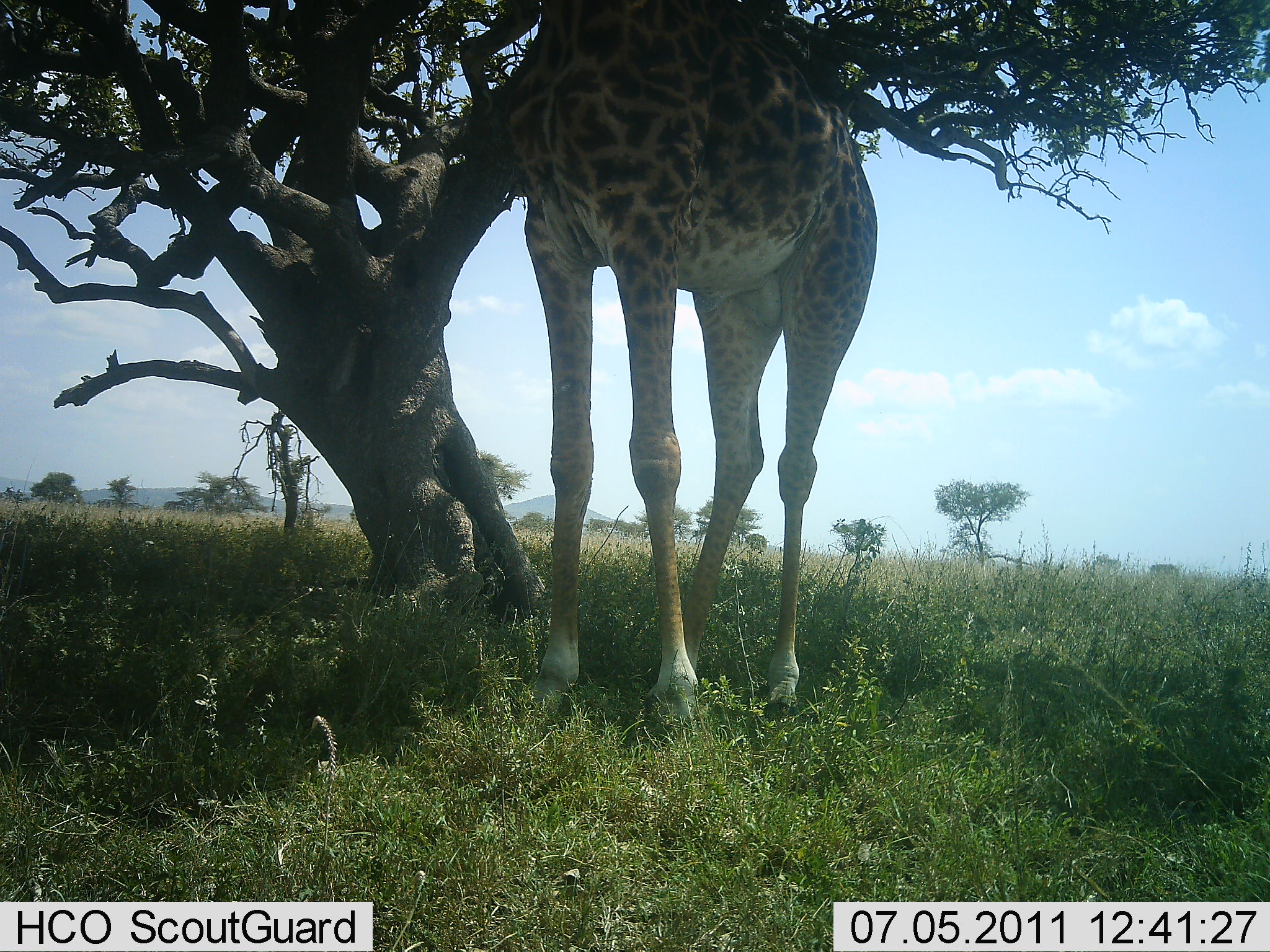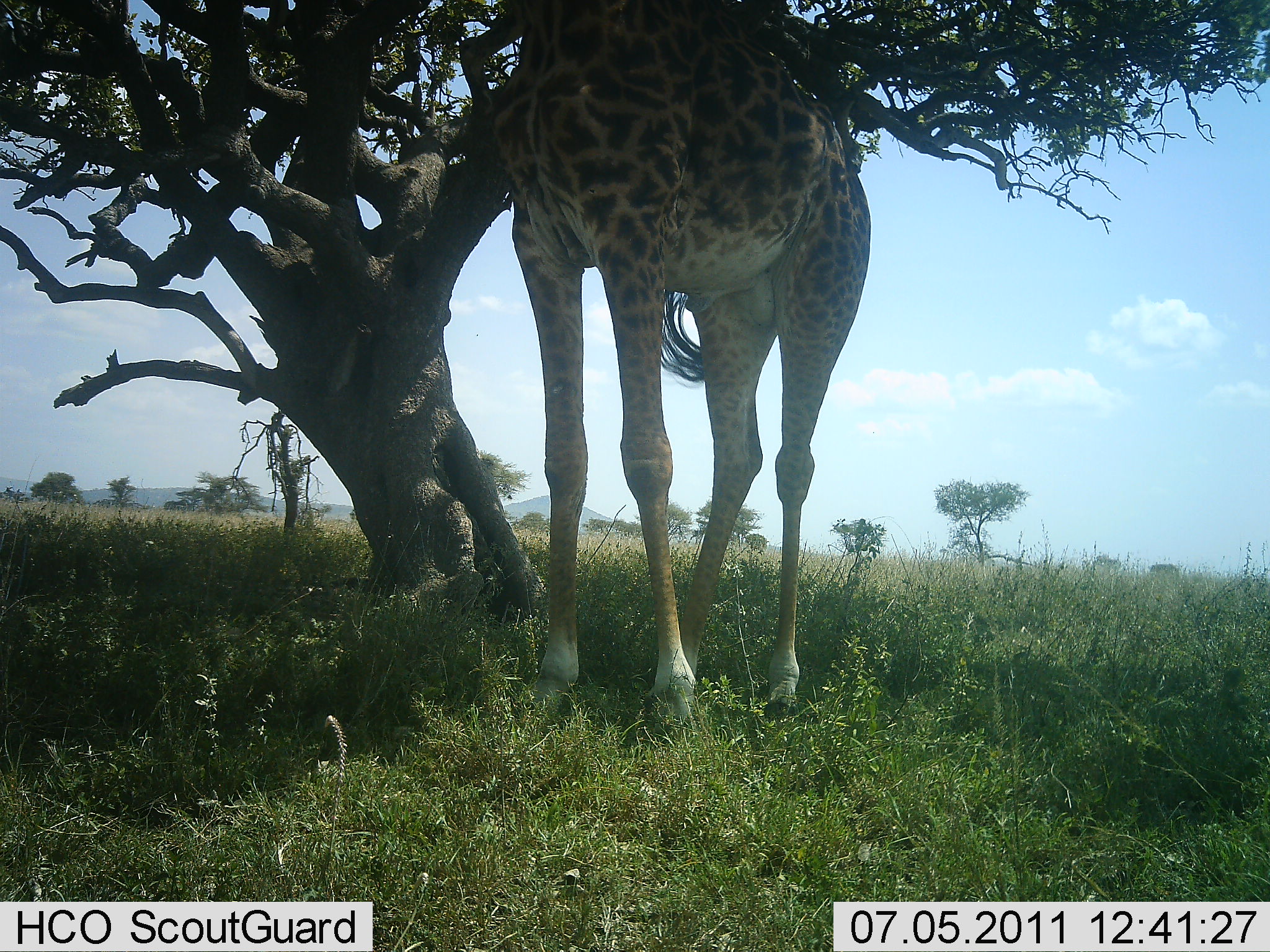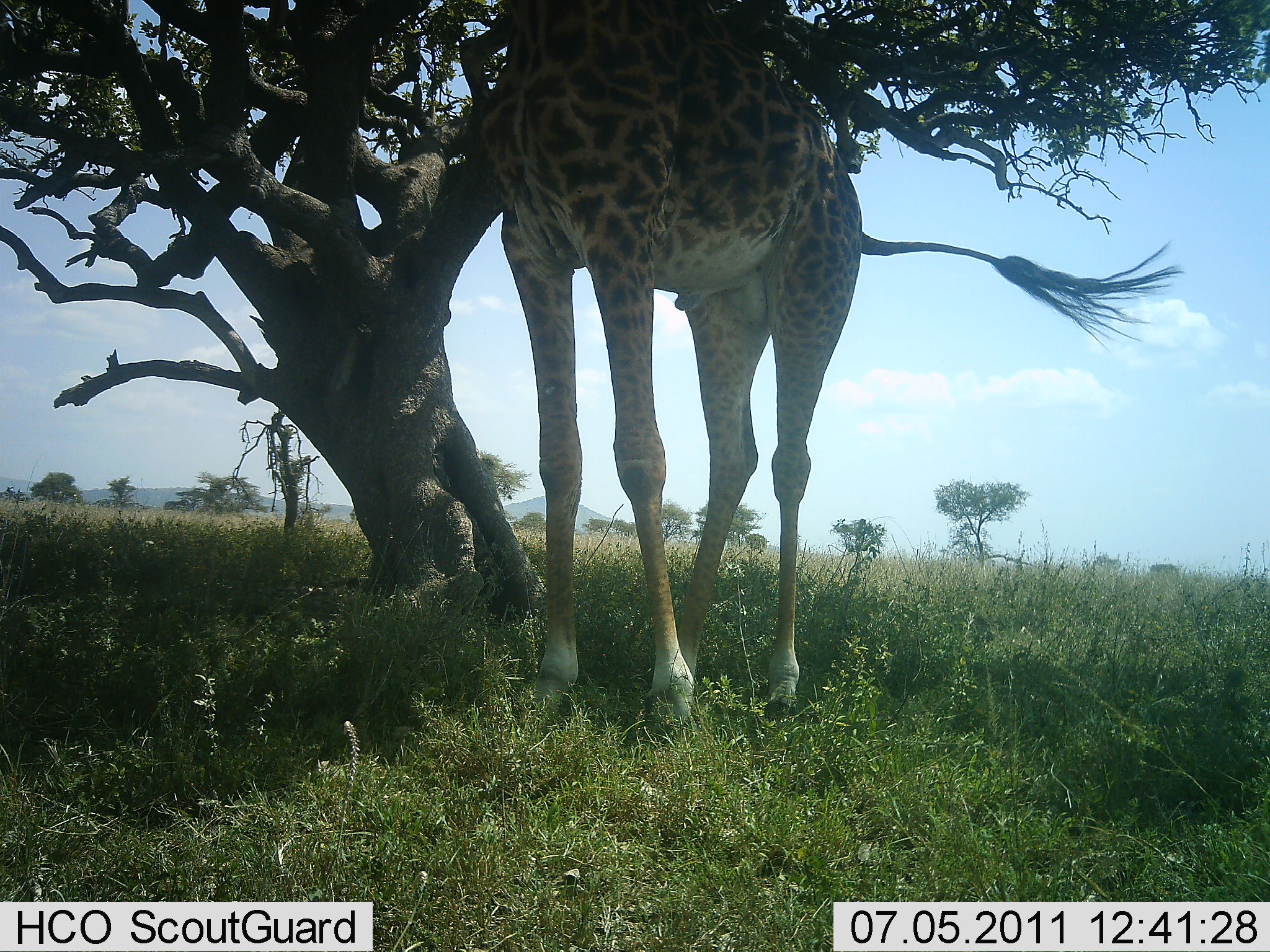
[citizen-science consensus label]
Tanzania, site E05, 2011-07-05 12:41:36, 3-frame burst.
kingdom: Animalia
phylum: Chordata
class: Mammalia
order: Artiodactyla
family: Giraffidae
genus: Giraffa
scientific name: Giraffa camelopardalis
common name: giraffe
Giraffe (Giraffa camelopardalis), count 1. Behavior (volunteer vote fractions): standing 55%, resting 0%, moving 0%, interacting 0%. Young present (vote fraction): 0%. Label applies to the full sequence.